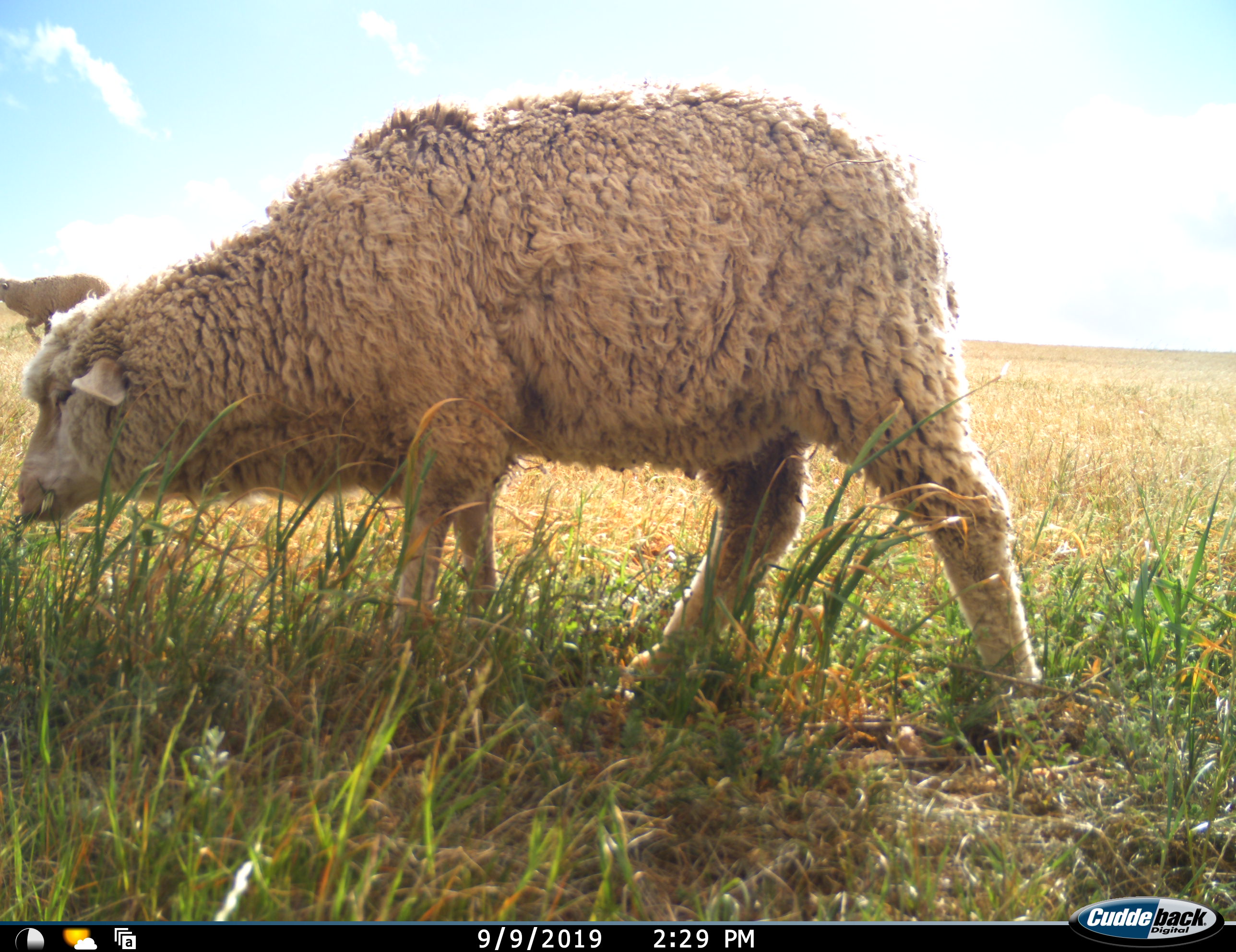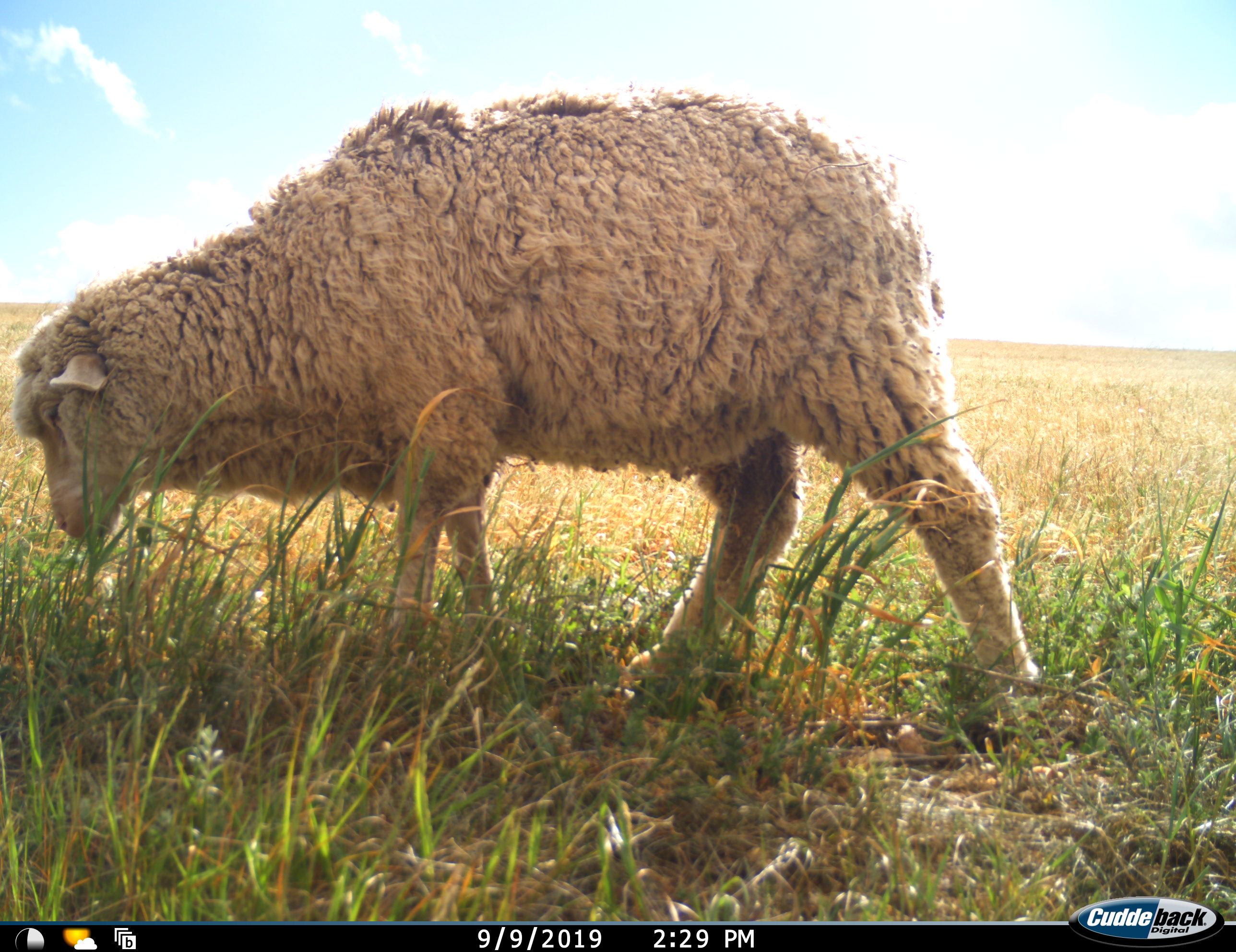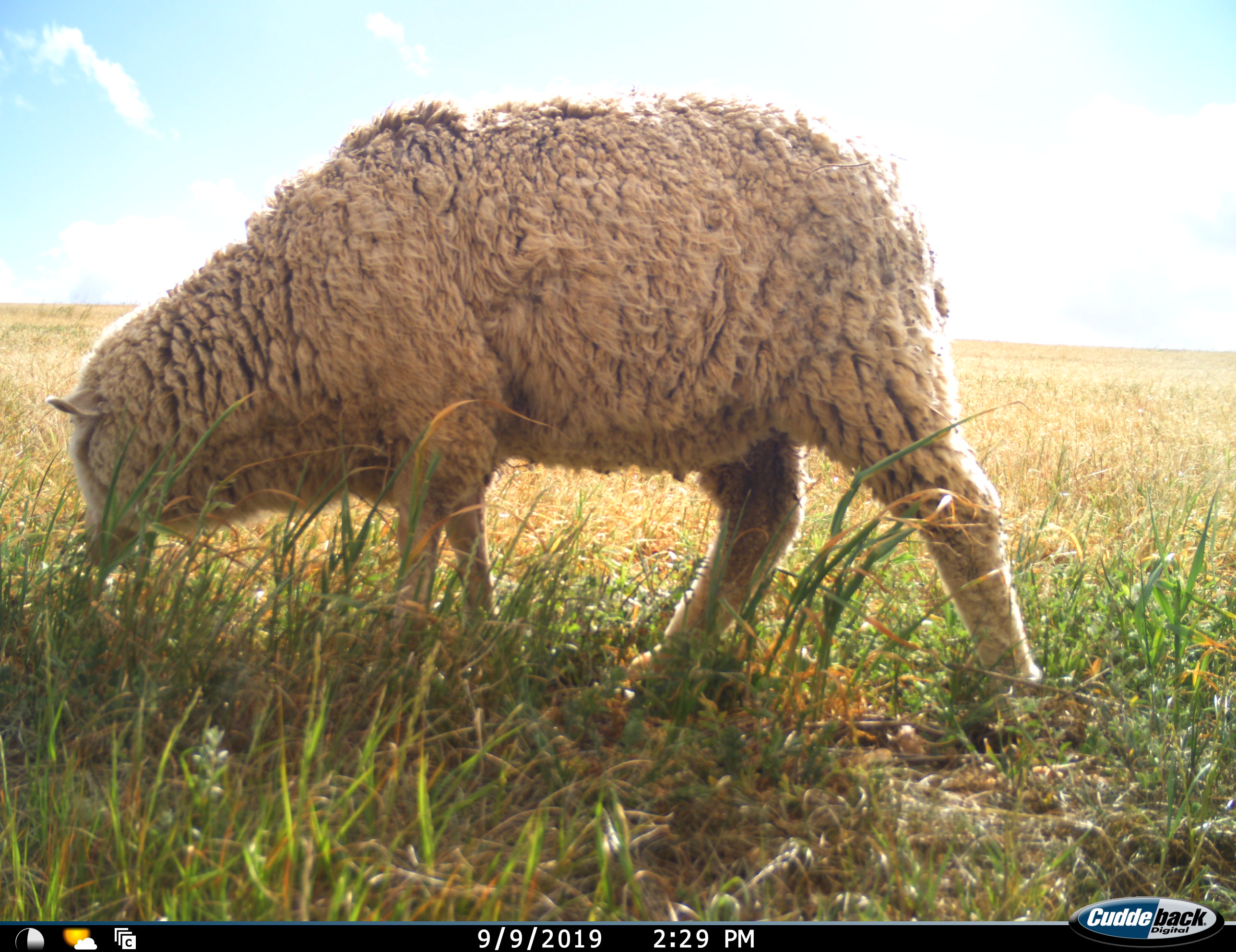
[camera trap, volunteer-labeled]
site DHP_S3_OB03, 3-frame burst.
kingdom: Animalia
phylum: Chordata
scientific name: Vertebrata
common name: domestic animal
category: domesticanimal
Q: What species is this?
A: Domesticanimal (domestic animal) (Vertebrata).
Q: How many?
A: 2.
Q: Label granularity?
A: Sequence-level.